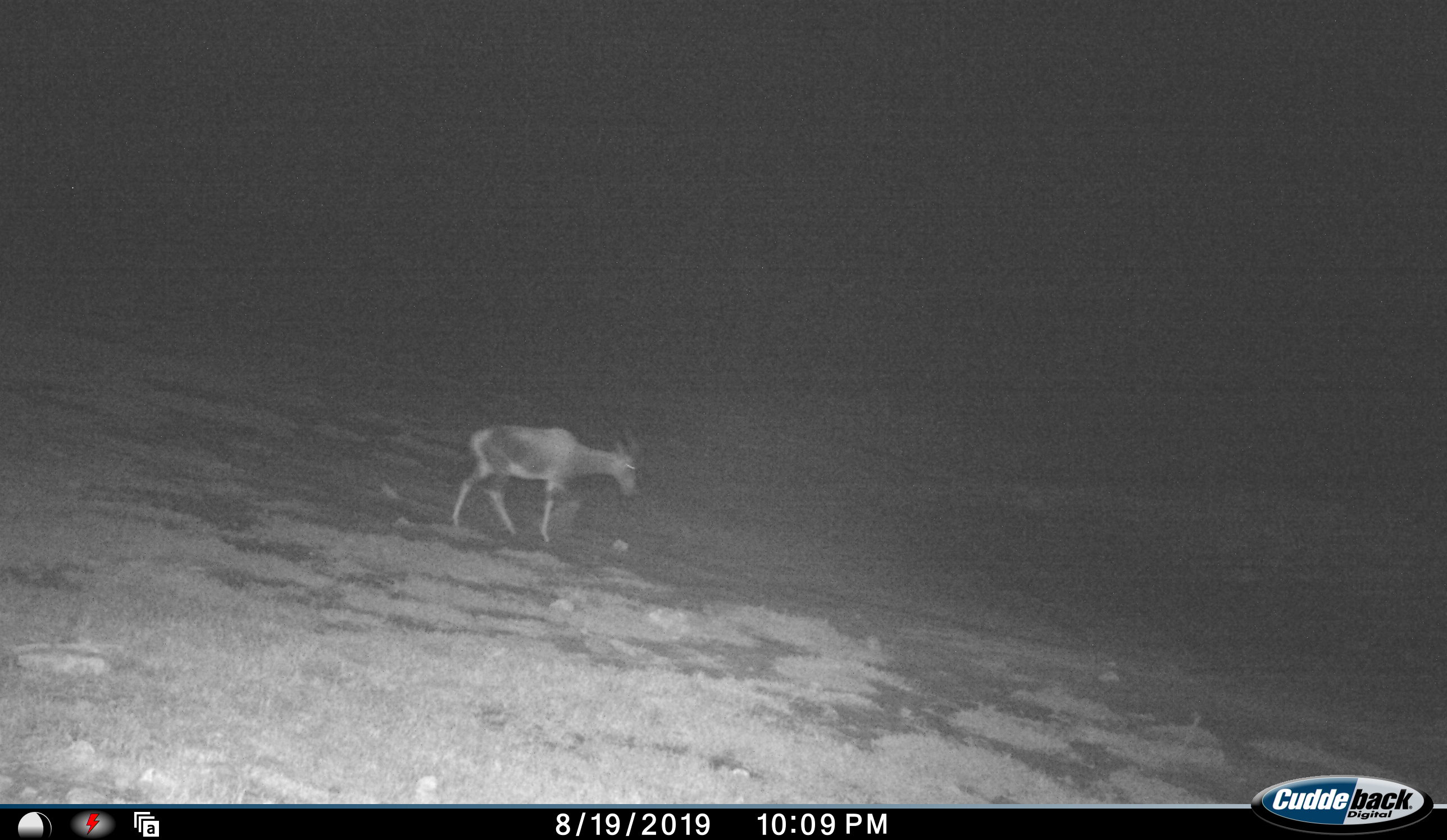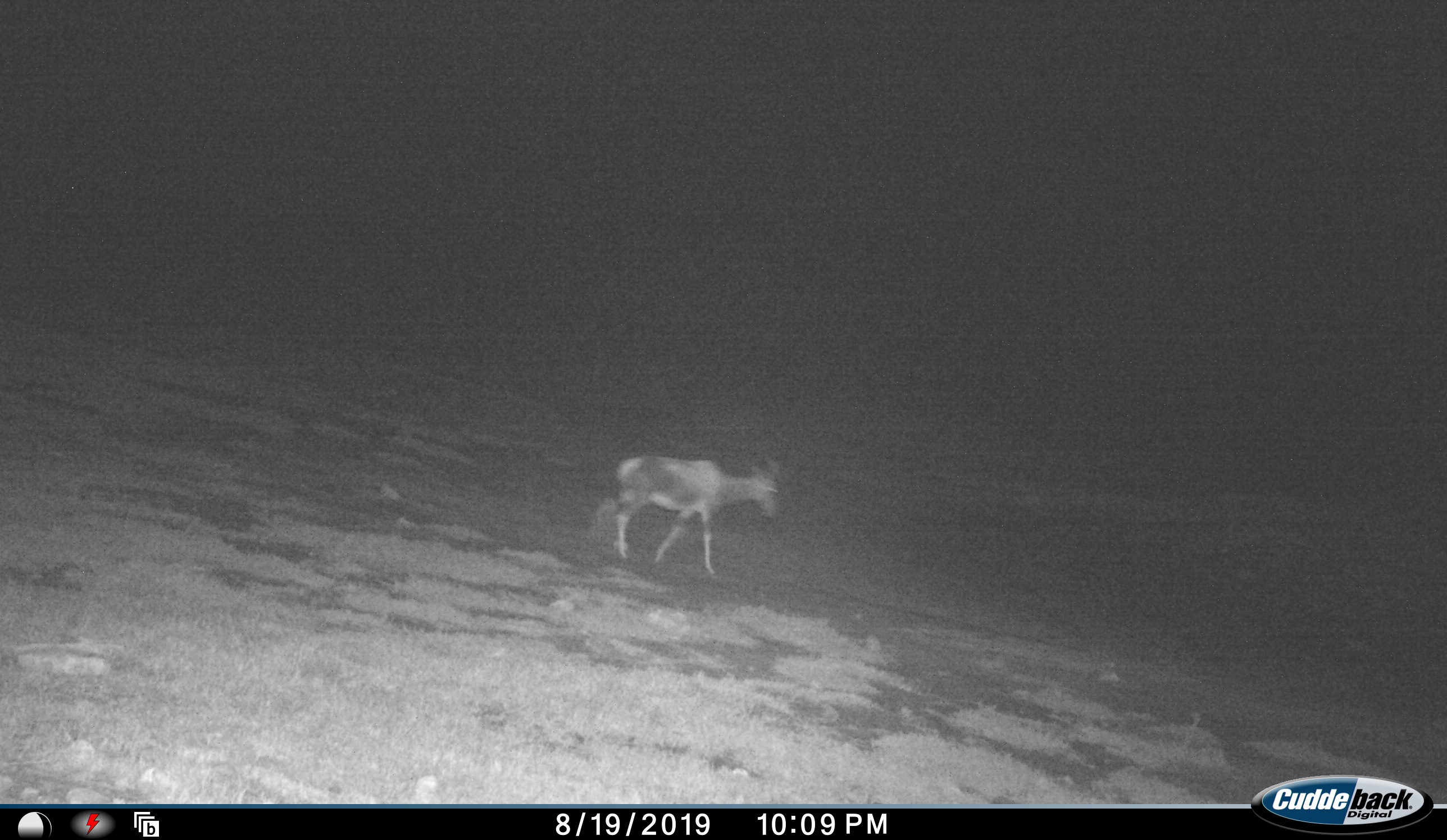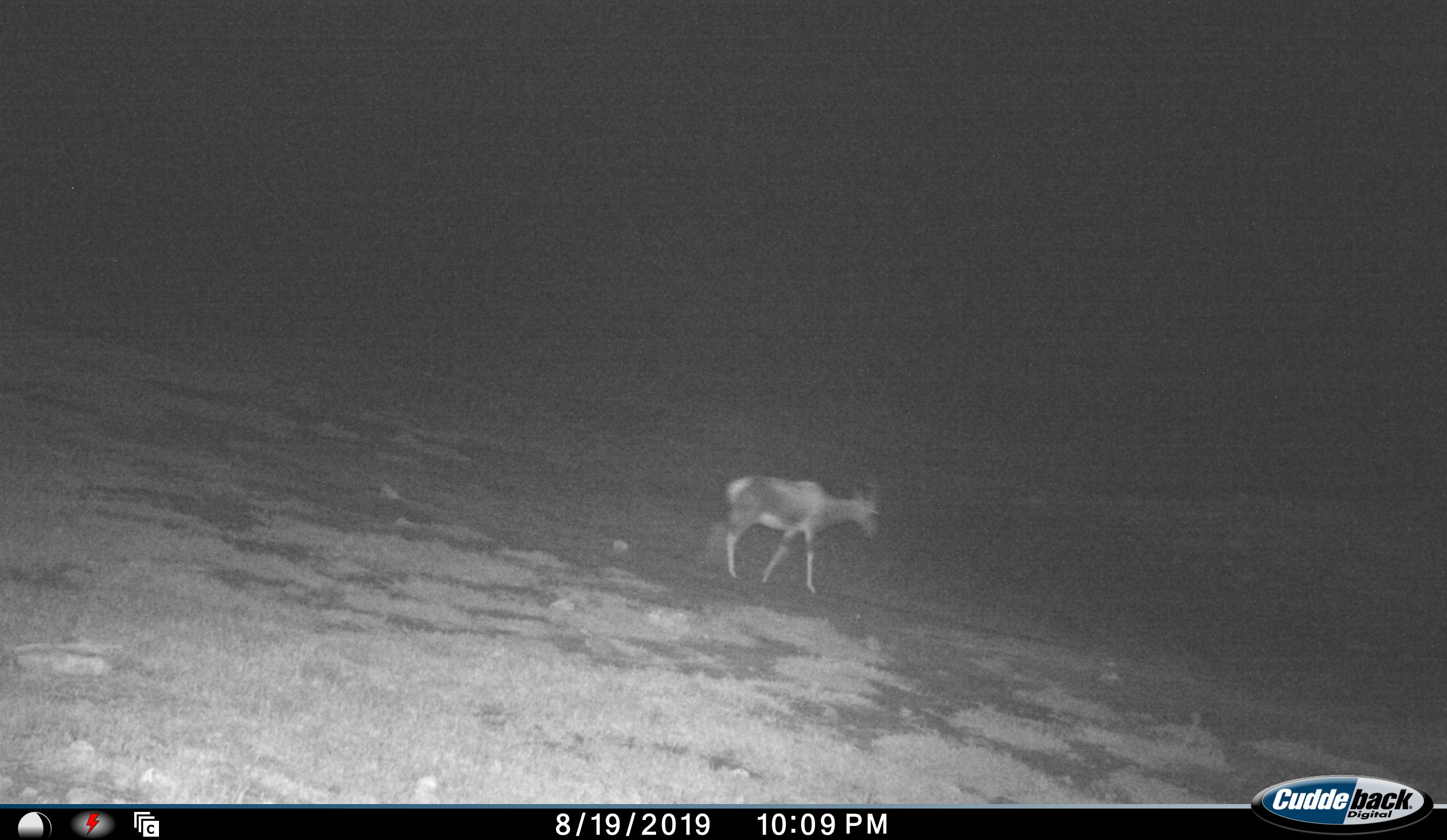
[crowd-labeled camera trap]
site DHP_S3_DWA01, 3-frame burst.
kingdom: Animalia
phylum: Chordata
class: Mammalia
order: Artiodactyla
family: Bovidae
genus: Damaliscus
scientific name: Damaliscus pygargus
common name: bontebok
Bontebok (Damaliscus pygargus), count 1. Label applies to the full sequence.